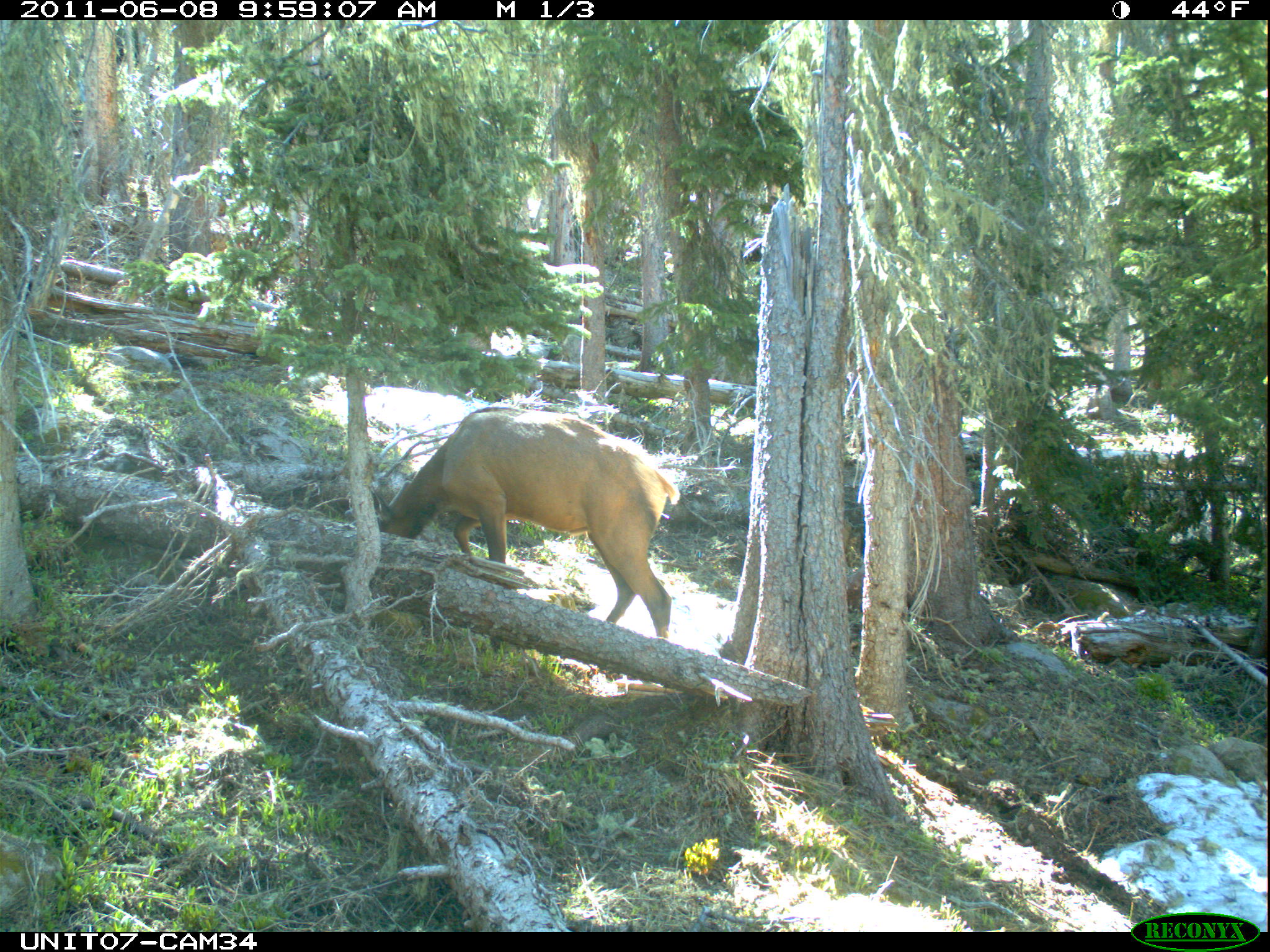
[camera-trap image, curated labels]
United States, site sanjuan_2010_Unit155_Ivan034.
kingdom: Animalia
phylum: Chordata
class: Mammalia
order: Artiodactyla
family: Cervidae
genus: Cervus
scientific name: Cervus elaphus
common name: red deer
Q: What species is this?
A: Cervus elaphus (red deer).